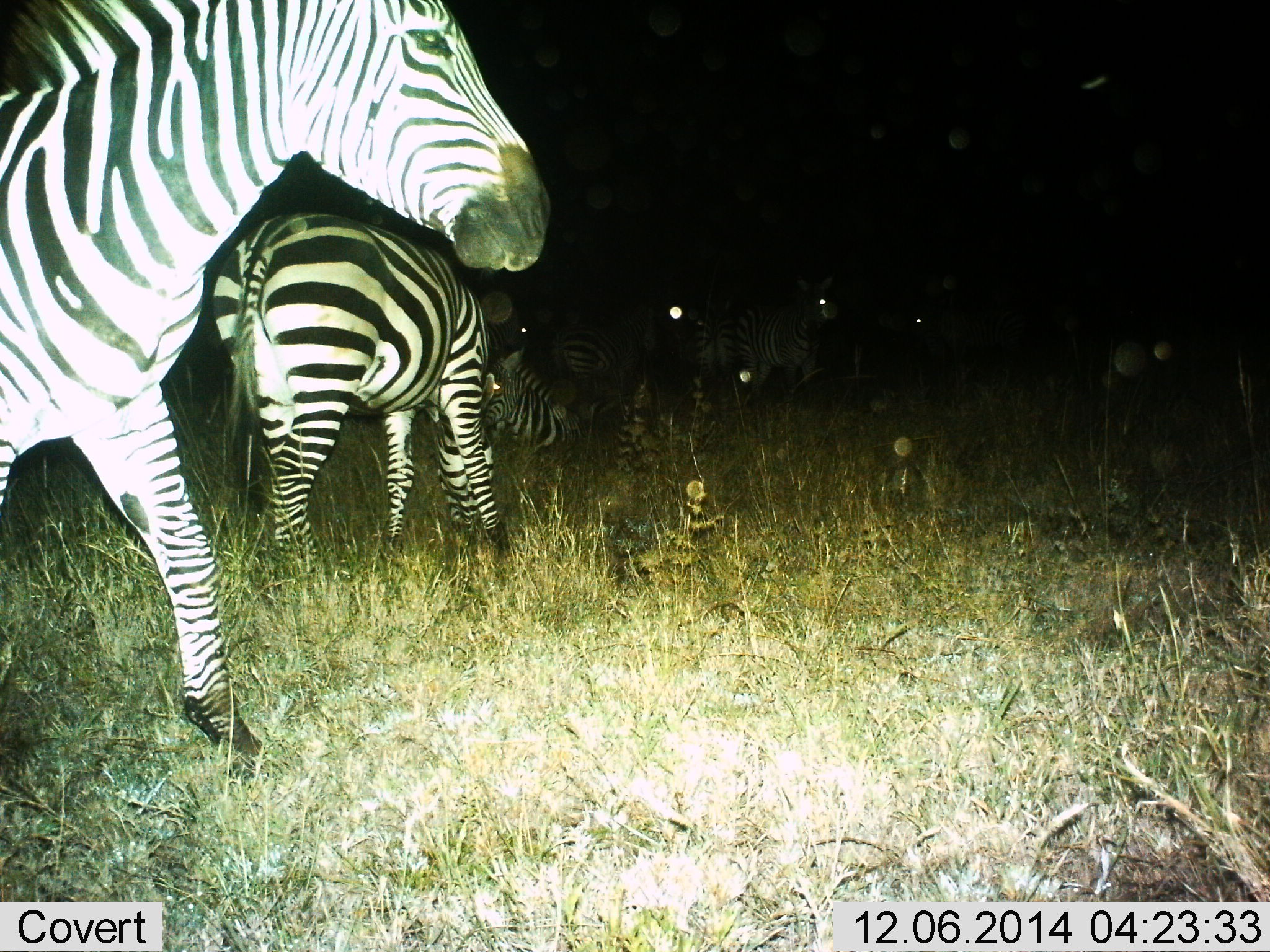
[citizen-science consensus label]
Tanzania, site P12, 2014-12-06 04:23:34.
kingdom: Animalia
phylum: Chordata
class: Mammalia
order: Perissodactyla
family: Equidae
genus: Equus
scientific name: Equus quagga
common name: plains zebra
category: zebra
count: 5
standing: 64%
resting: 36%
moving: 55%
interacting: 0%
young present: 0%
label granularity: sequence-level